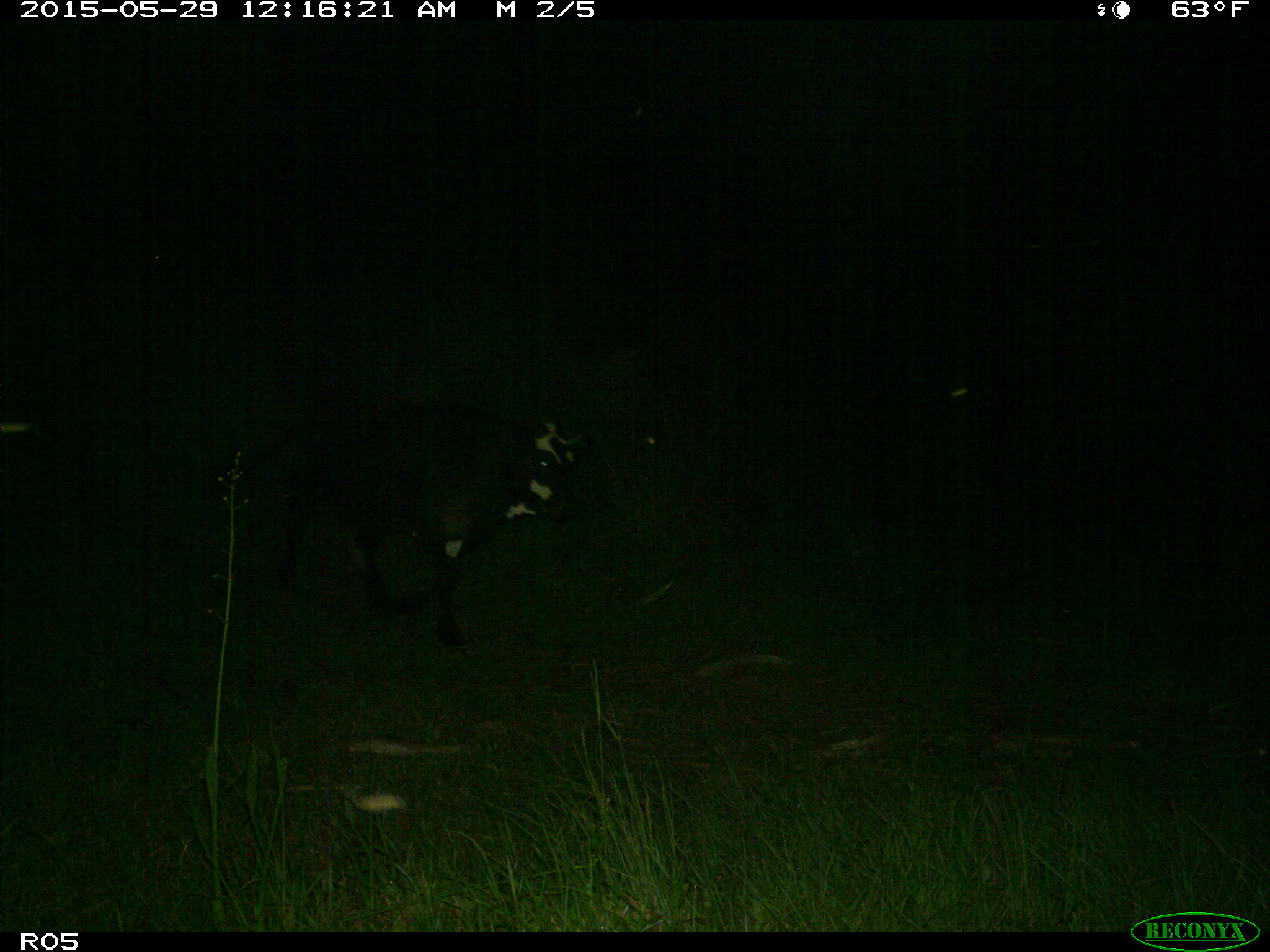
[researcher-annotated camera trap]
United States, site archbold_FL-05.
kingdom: Animalia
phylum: Chordata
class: Mammalia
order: Artiodactyla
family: Bovidae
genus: Bos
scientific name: Bos taurus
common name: domestic cow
Bos taurus (domestic cow).